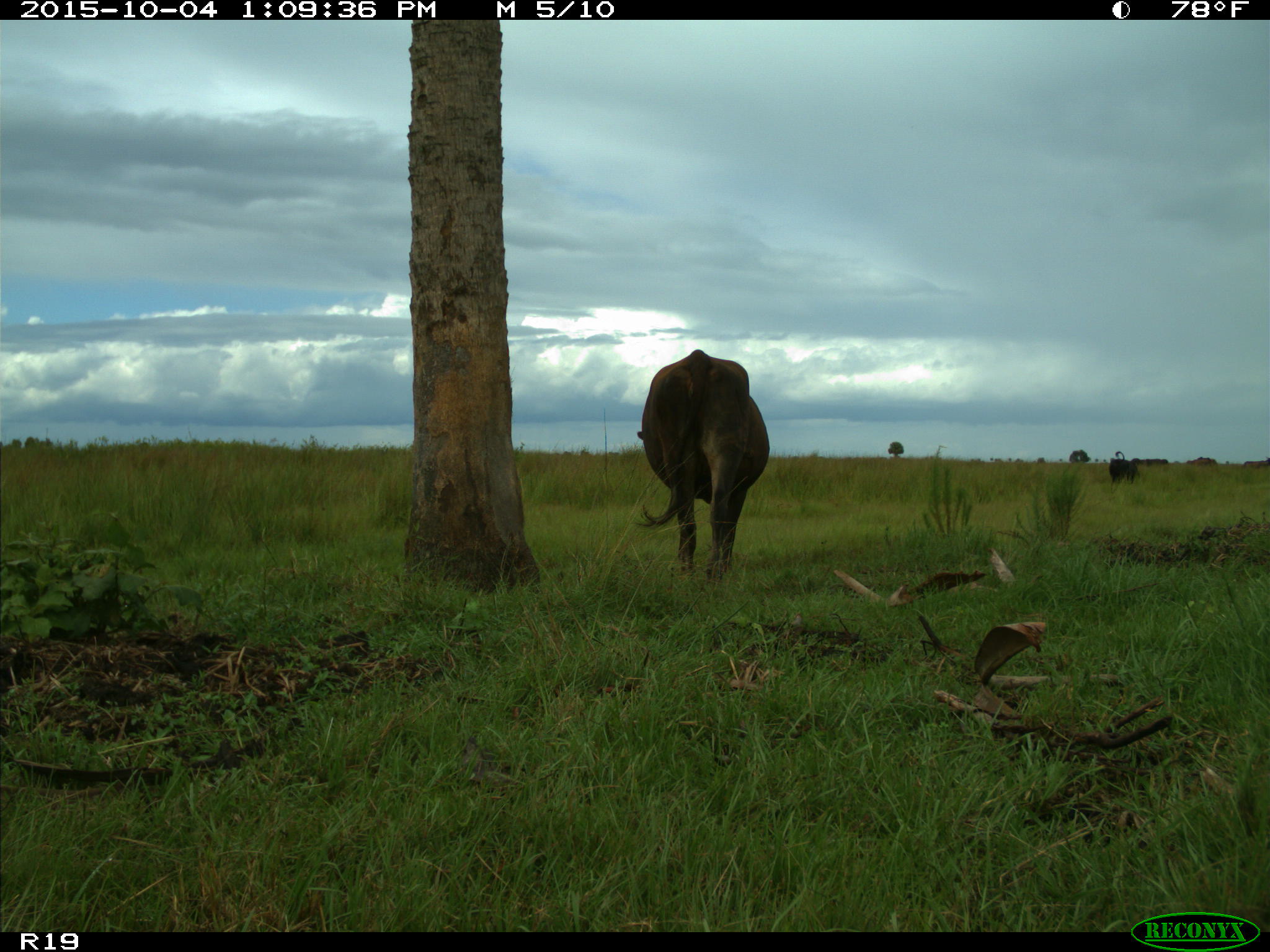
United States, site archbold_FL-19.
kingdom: Animalia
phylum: Chordata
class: Mammalia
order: Artiodactyla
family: Bovidae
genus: Bos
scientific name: Bos taurus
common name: domestic cow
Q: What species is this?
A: Bos taurus (domestic cow).